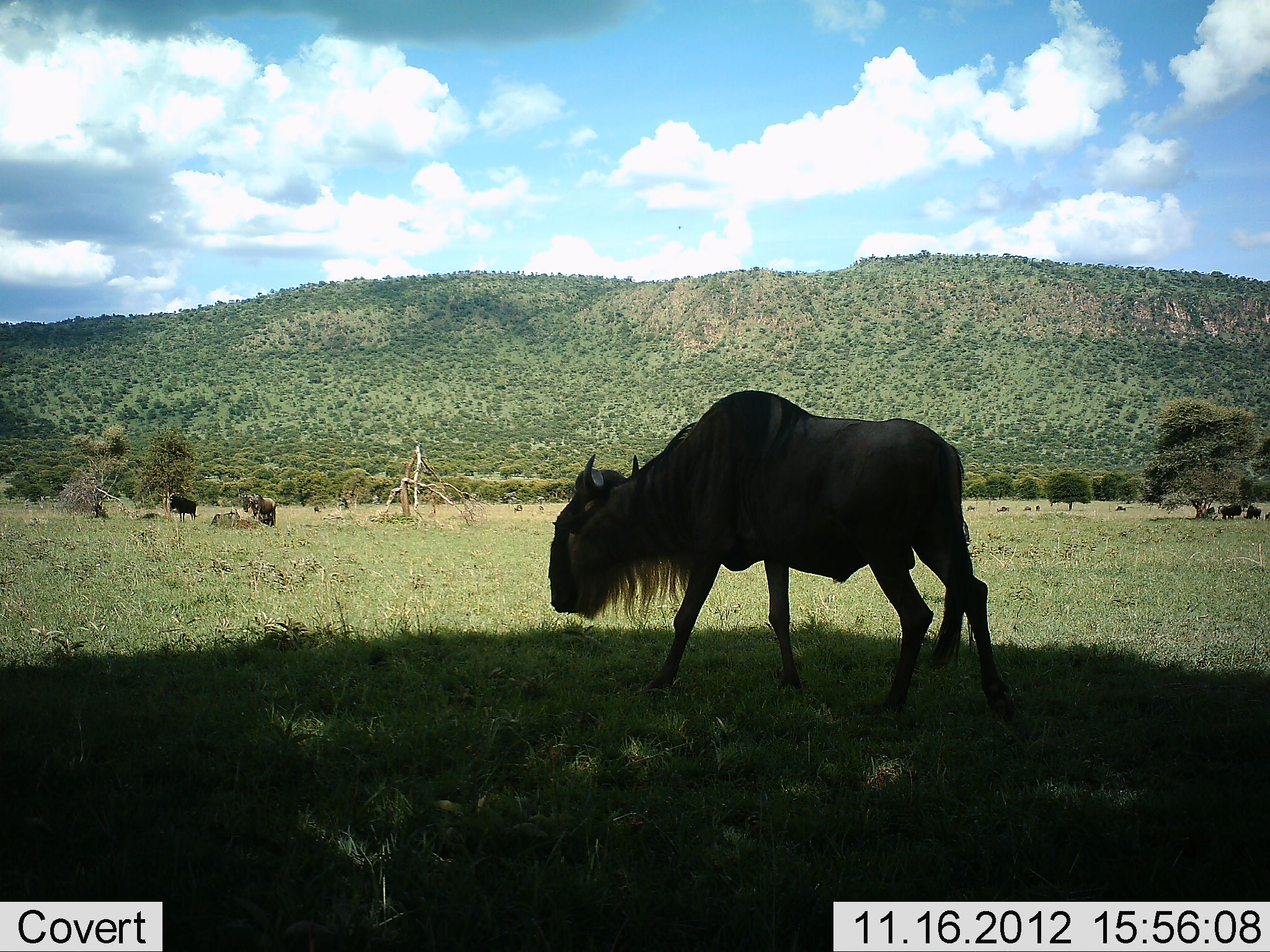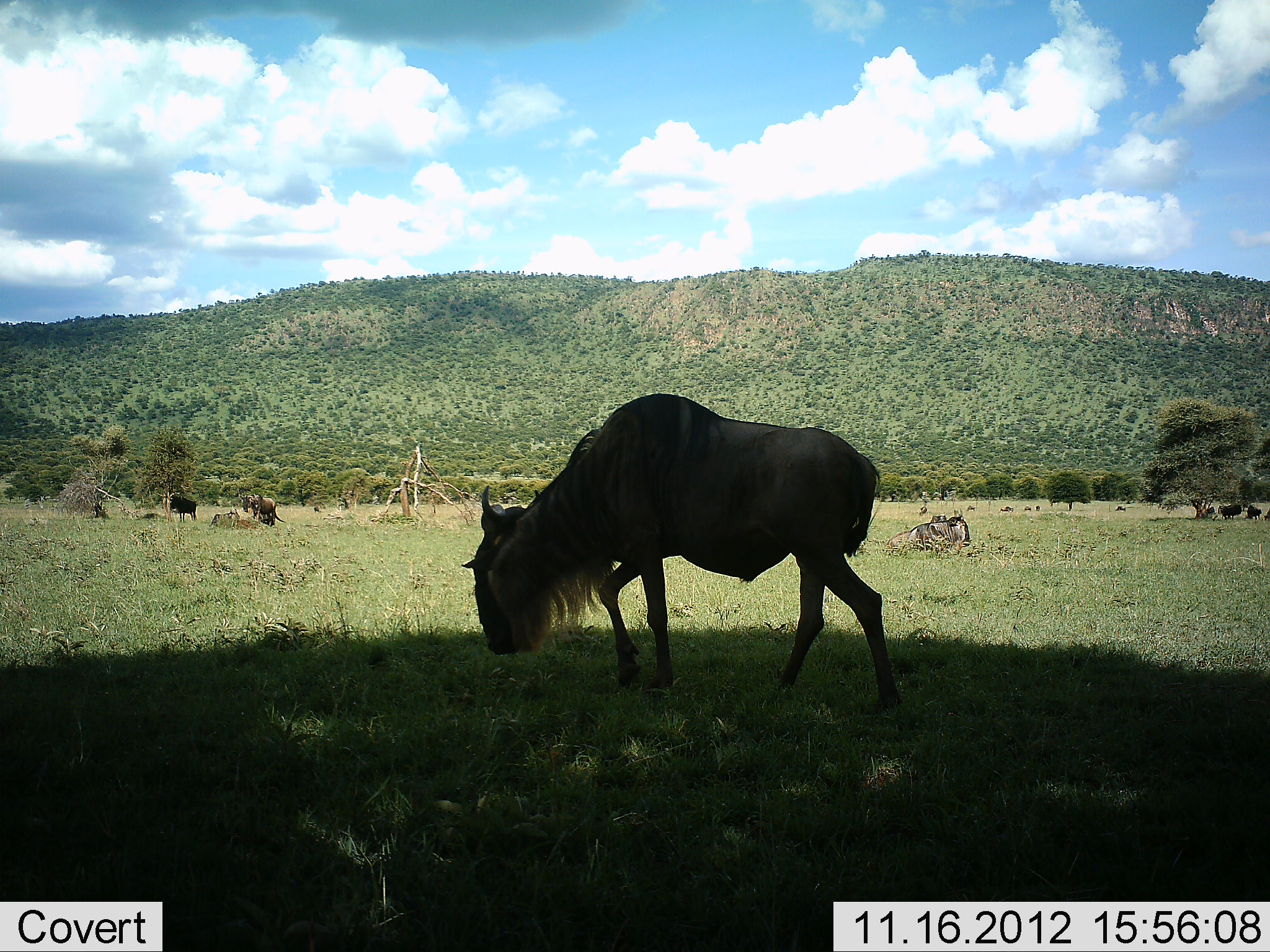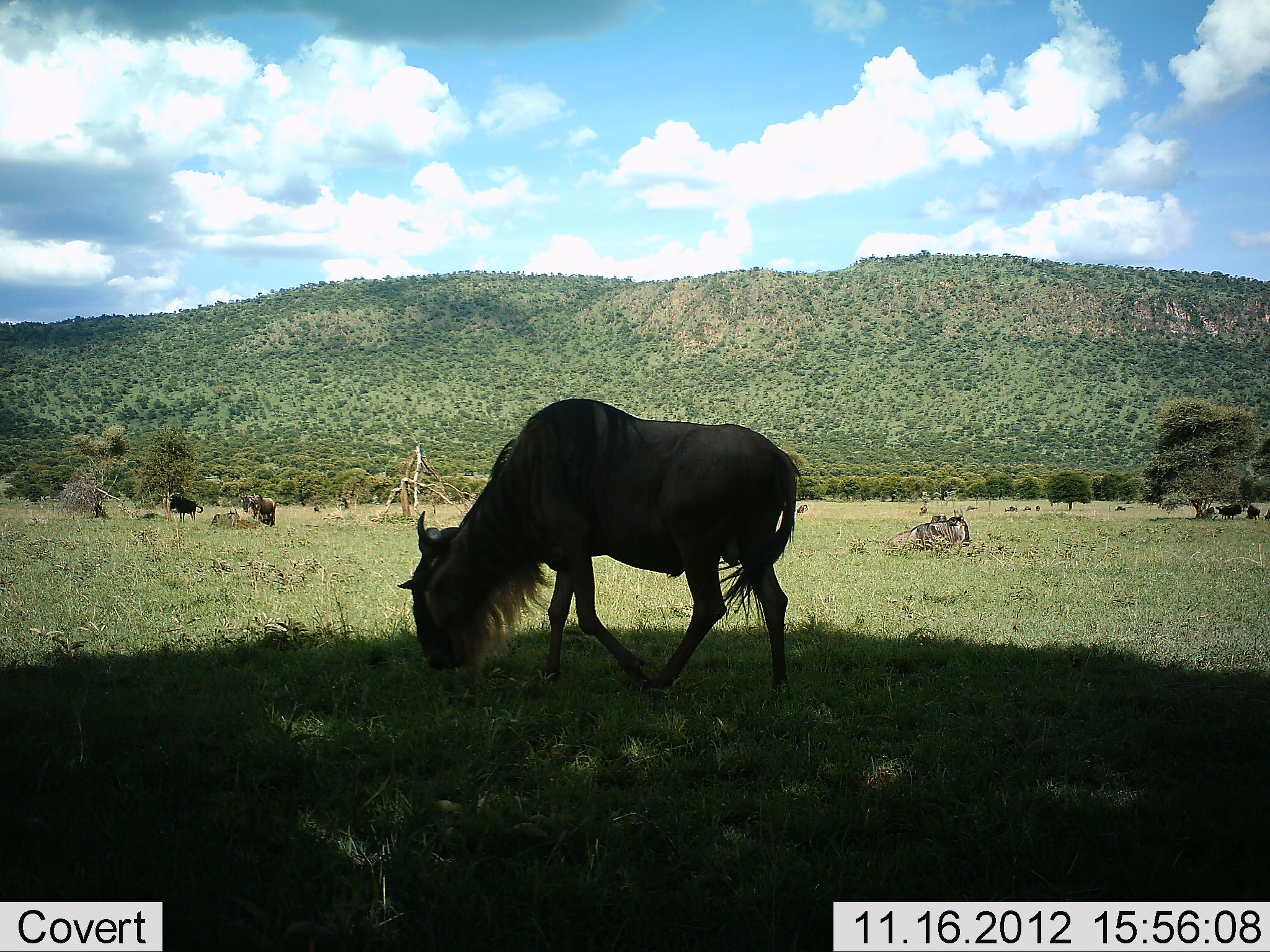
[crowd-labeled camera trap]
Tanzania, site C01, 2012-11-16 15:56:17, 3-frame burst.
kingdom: Animalia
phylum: Chordata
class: Mammalia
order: Artiodactyla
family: Bovidae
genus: Connochaetes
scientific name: Connochaetes taurinus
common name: blue wildebeest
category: wildebeest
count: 4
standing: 80%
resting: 50%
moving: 60%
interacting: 0%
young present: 0%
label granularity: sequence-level